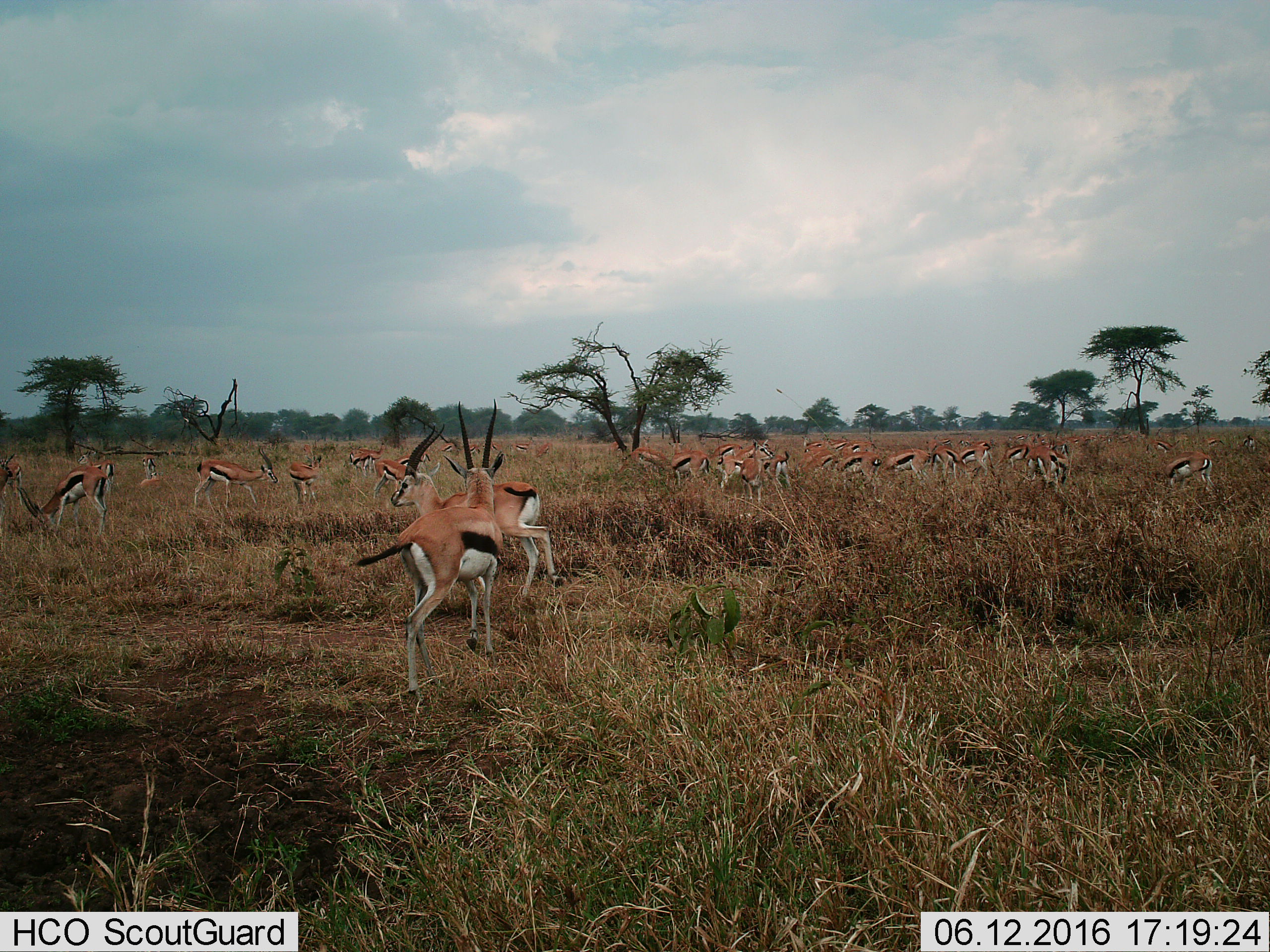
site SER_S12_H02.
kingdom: Animalia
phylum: Chordata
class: Mammalia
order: Artiodactyla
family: Bovidae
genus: Eudorcas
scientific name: Eudorcas thomsonii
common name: thomson's gazelle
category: gazellethomsons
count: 11-50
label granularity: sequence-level